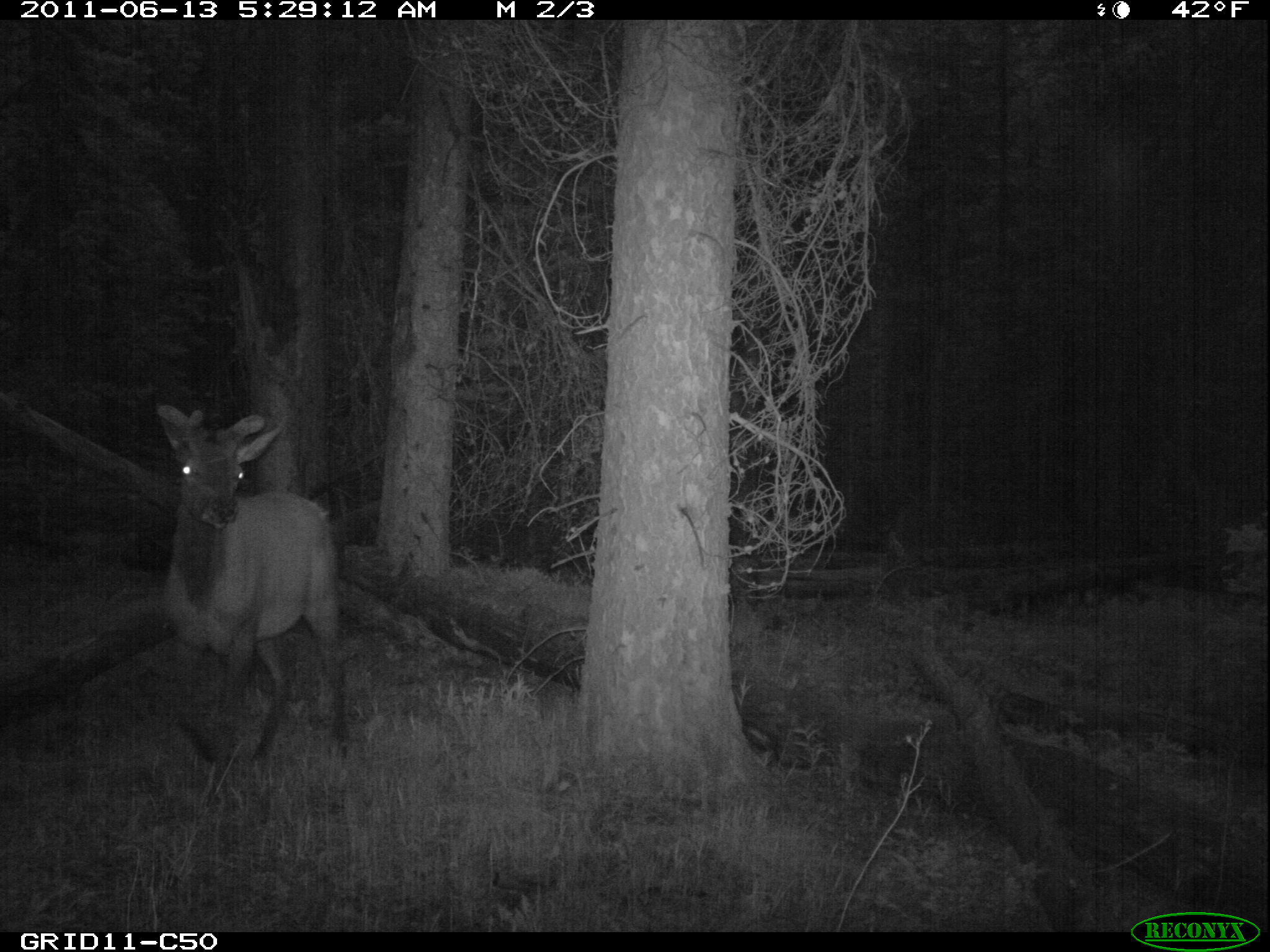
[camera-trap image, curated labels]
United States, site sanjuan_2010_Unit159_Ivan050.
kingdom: Animalia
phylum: Chordata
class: Mammalia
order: Artiodactyla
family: Cervidae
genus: Cervus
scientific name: Cervus elaphus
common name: red deer